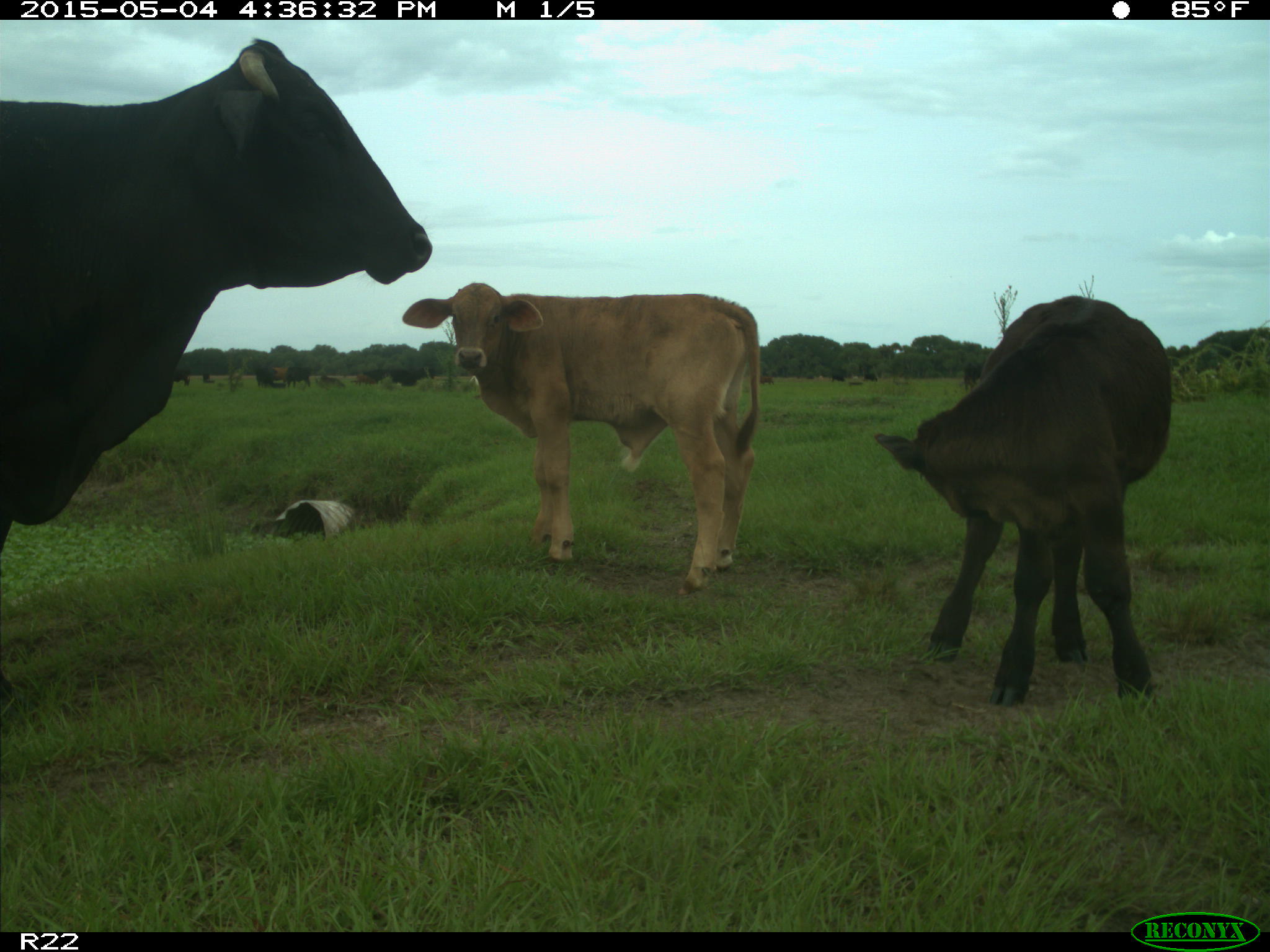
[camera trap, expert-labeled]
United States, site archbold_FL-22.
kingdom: Animalia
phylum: Chordata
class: Mammalia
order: Artiodactyla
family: Bovidae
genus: Bos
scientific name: Bos taurus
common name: domestic cow